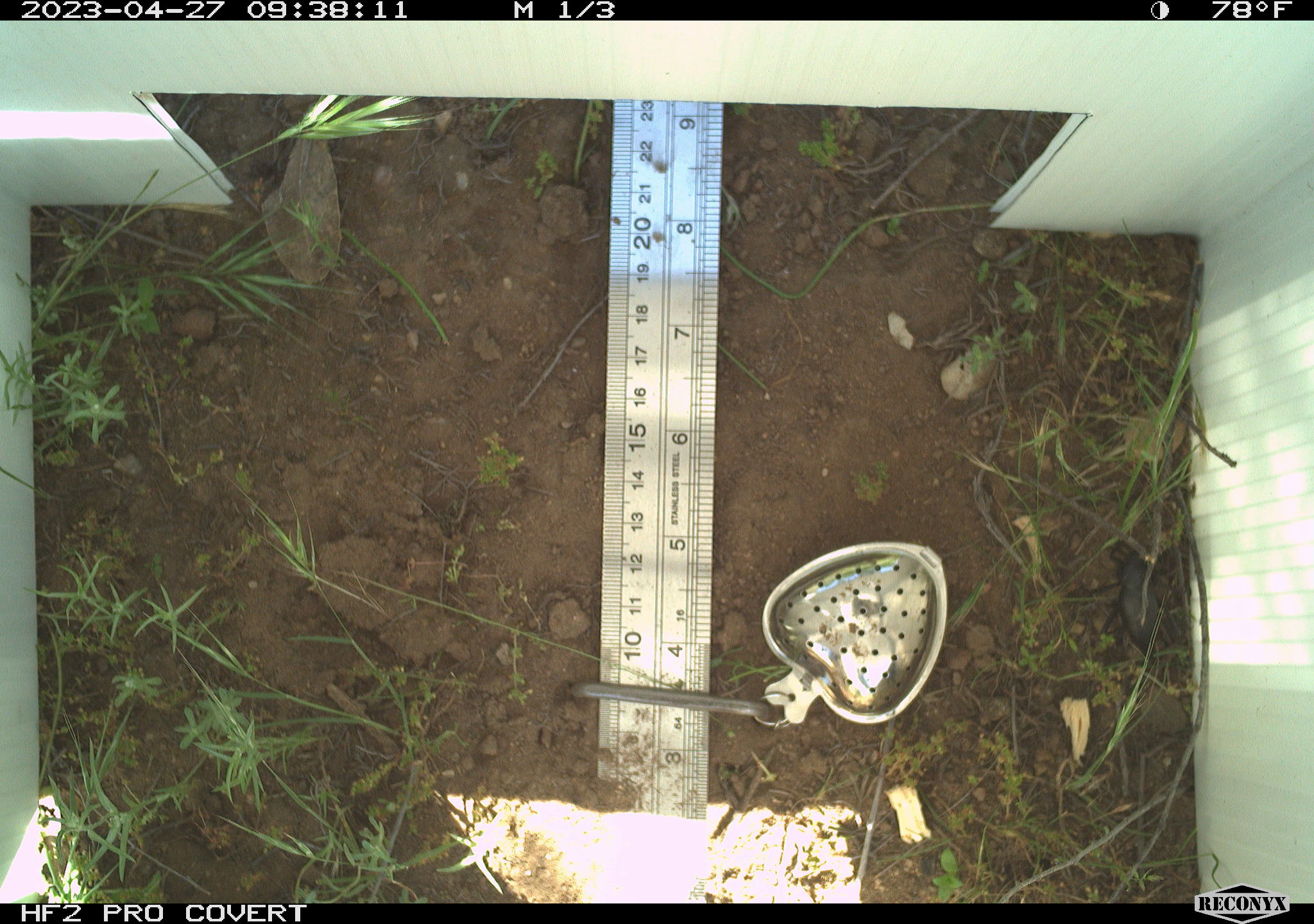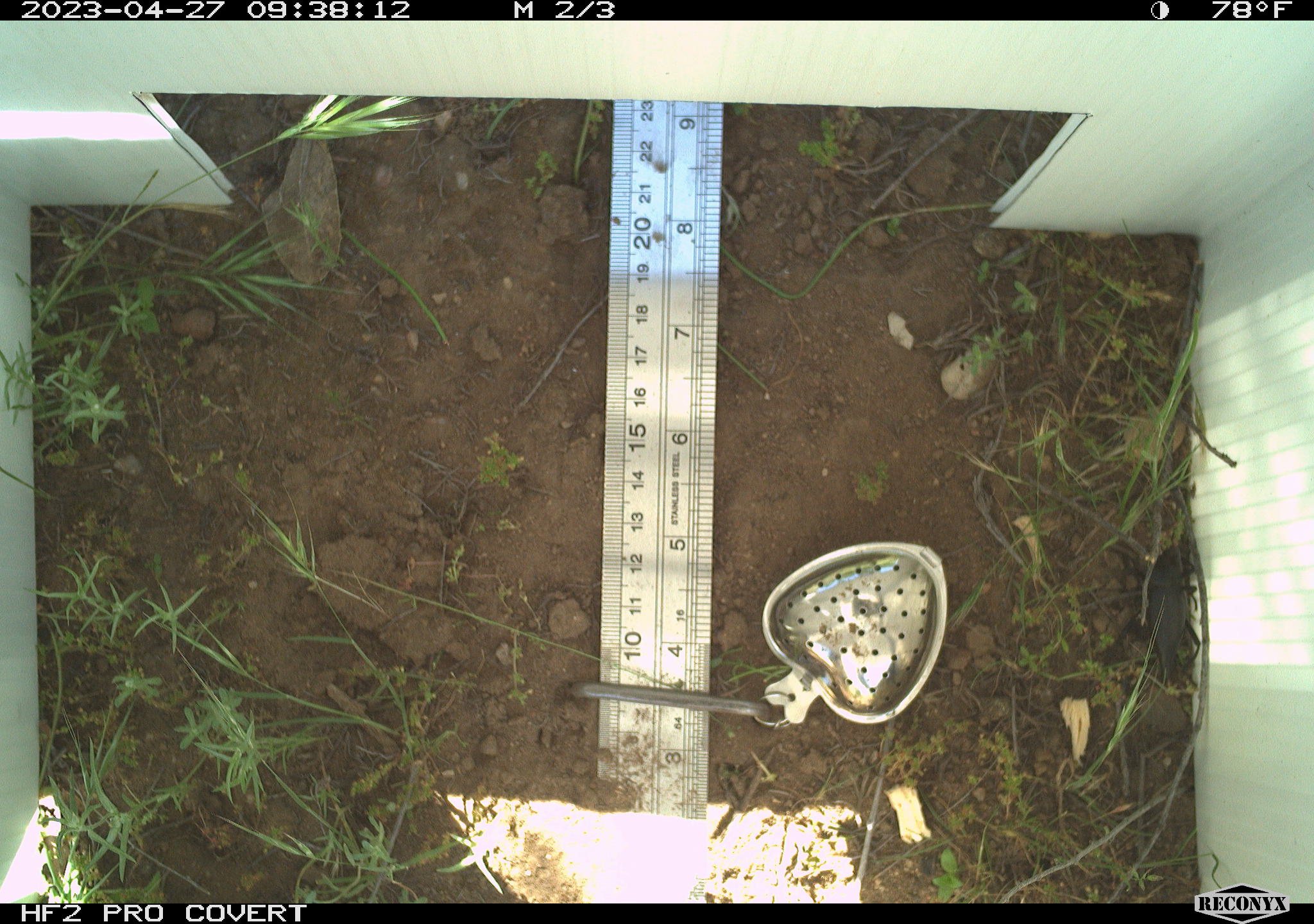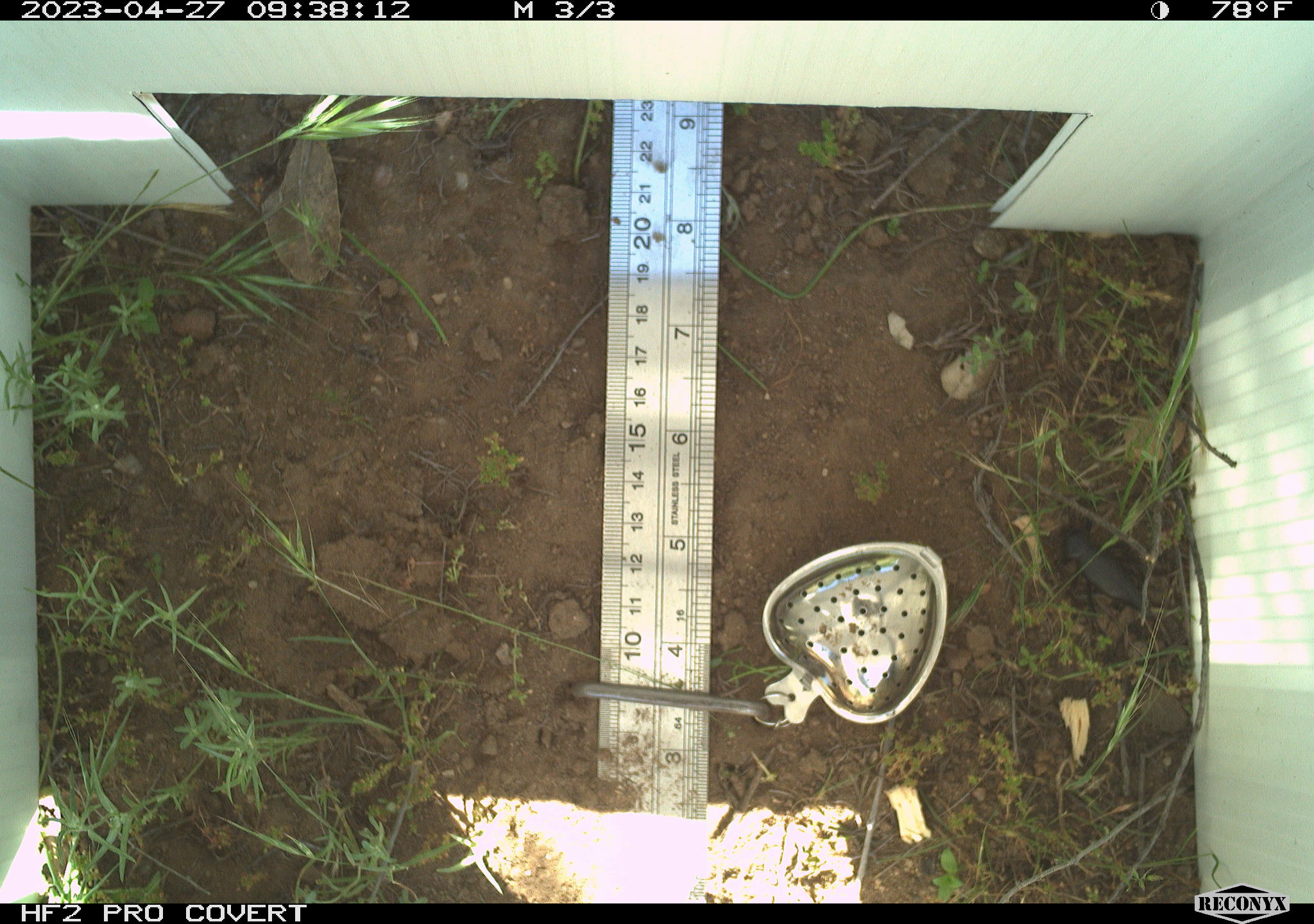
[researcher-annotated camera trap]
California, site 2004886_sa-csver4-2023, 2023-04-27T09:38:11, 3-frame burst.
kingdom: Animalia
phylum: Arthropoda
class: Insecta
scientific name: Insecta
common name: insect